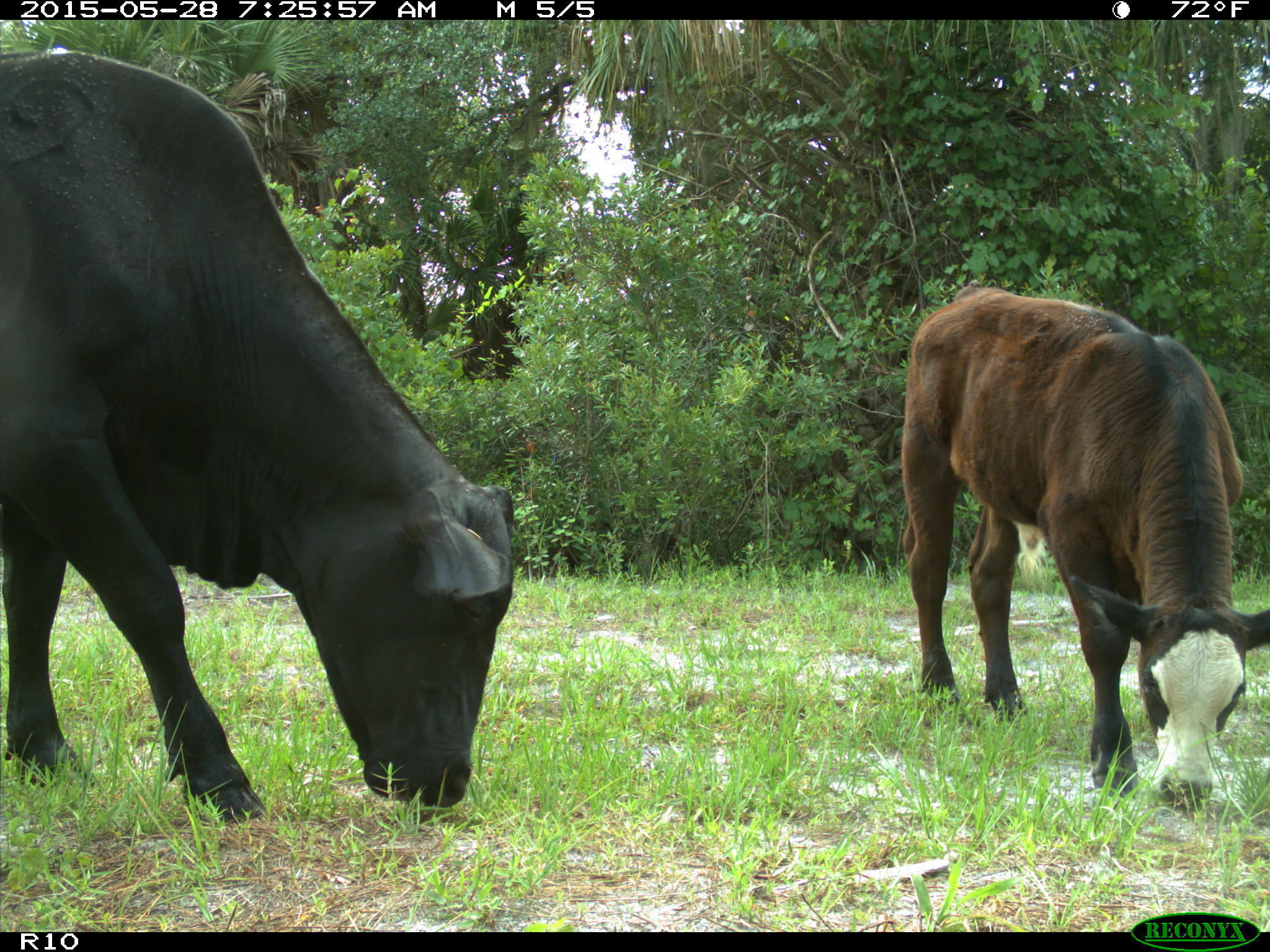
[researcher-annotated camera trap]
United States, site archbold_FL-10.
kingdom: Animalia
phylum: Chordata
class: Mammalia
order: Artiodactyla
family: Bovidae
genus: Bos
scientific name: Bos taurus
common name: domestic cow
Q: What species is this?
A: Bos taurus (domestic cow).